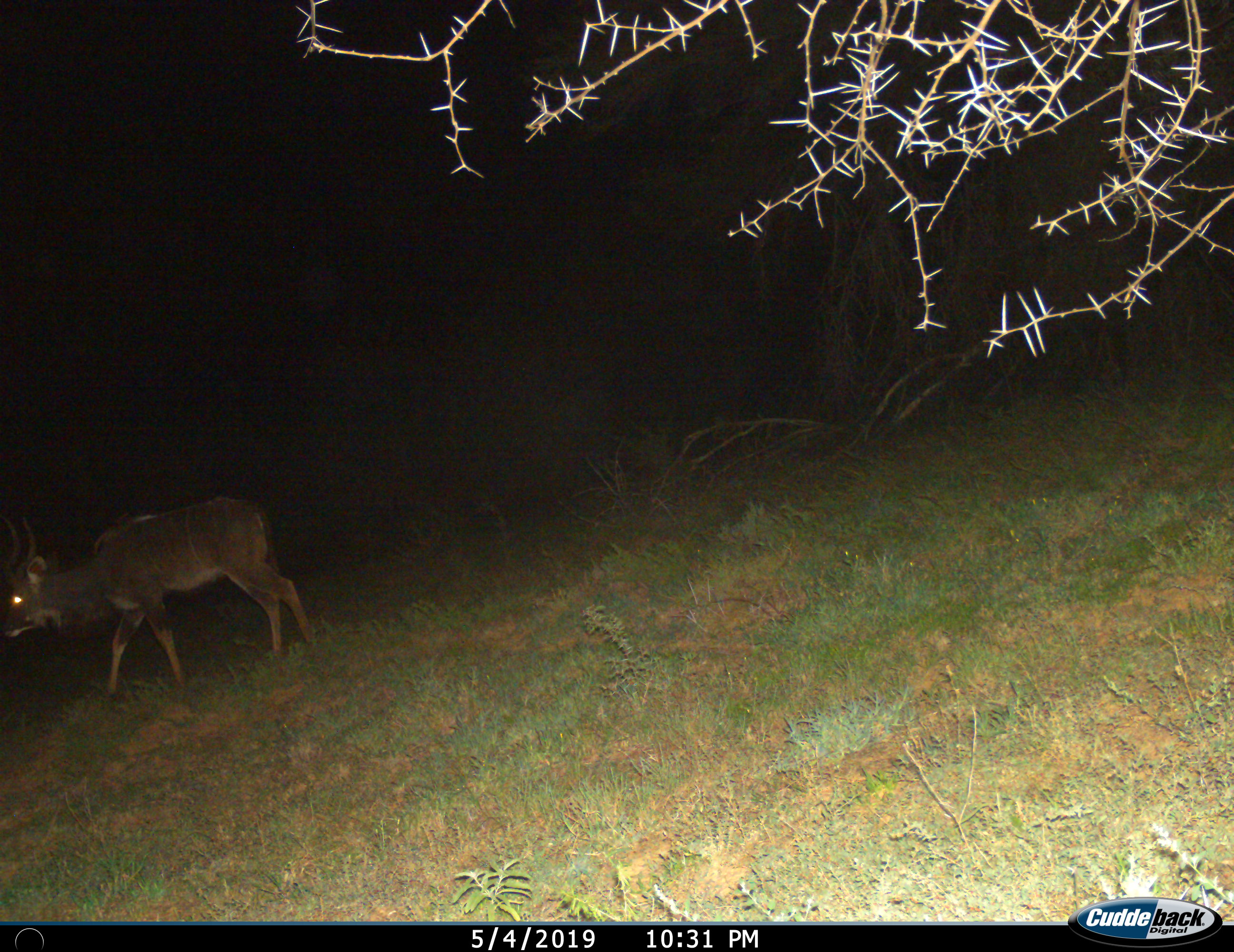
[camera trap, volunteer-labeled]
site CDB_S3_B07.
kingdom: Animalia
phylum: Chordata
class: Mammalia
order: Artiodactyla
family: Bovidae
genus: Tragelaphus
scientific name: Tragelaphus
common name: kudu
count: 1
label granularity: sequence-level